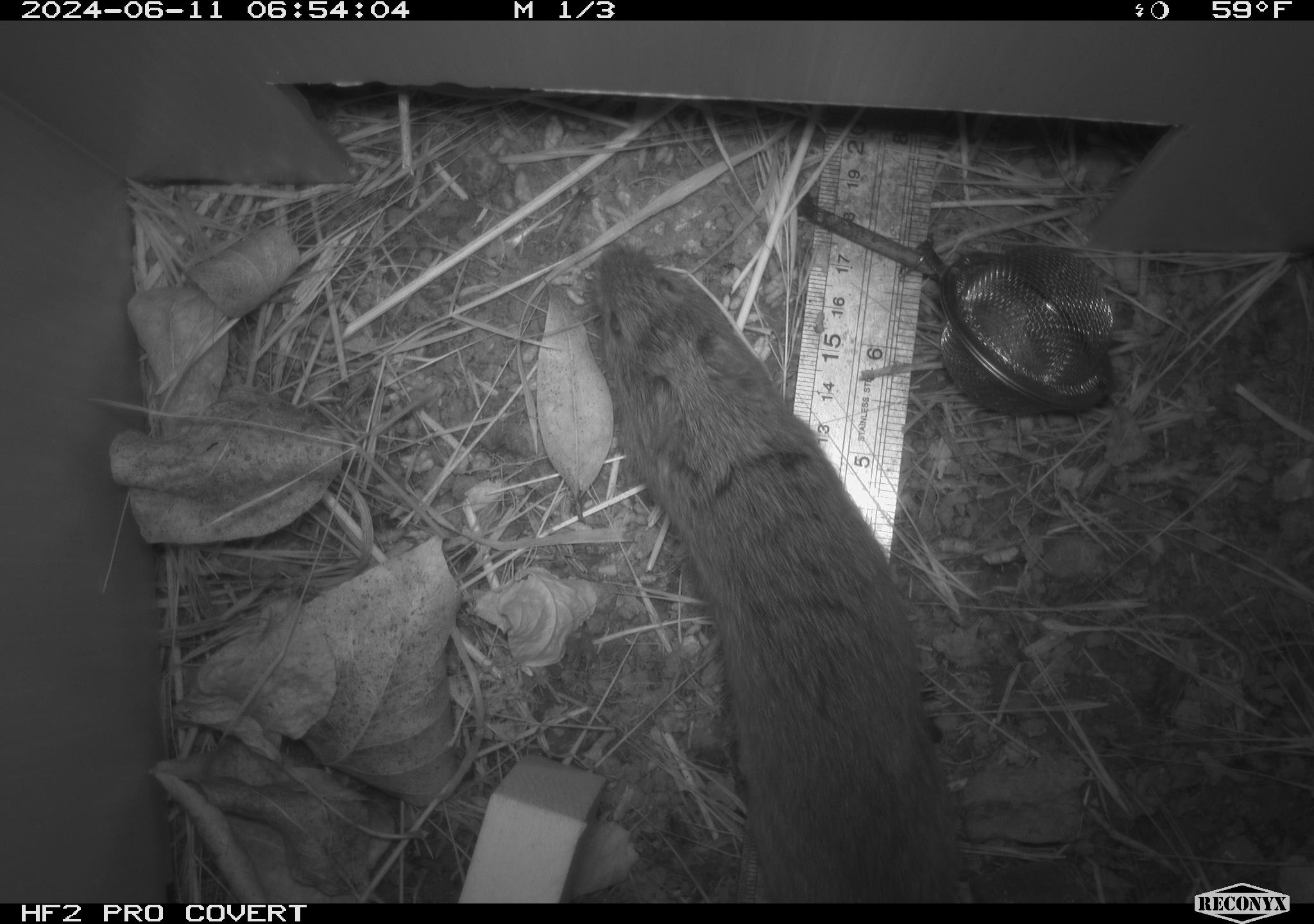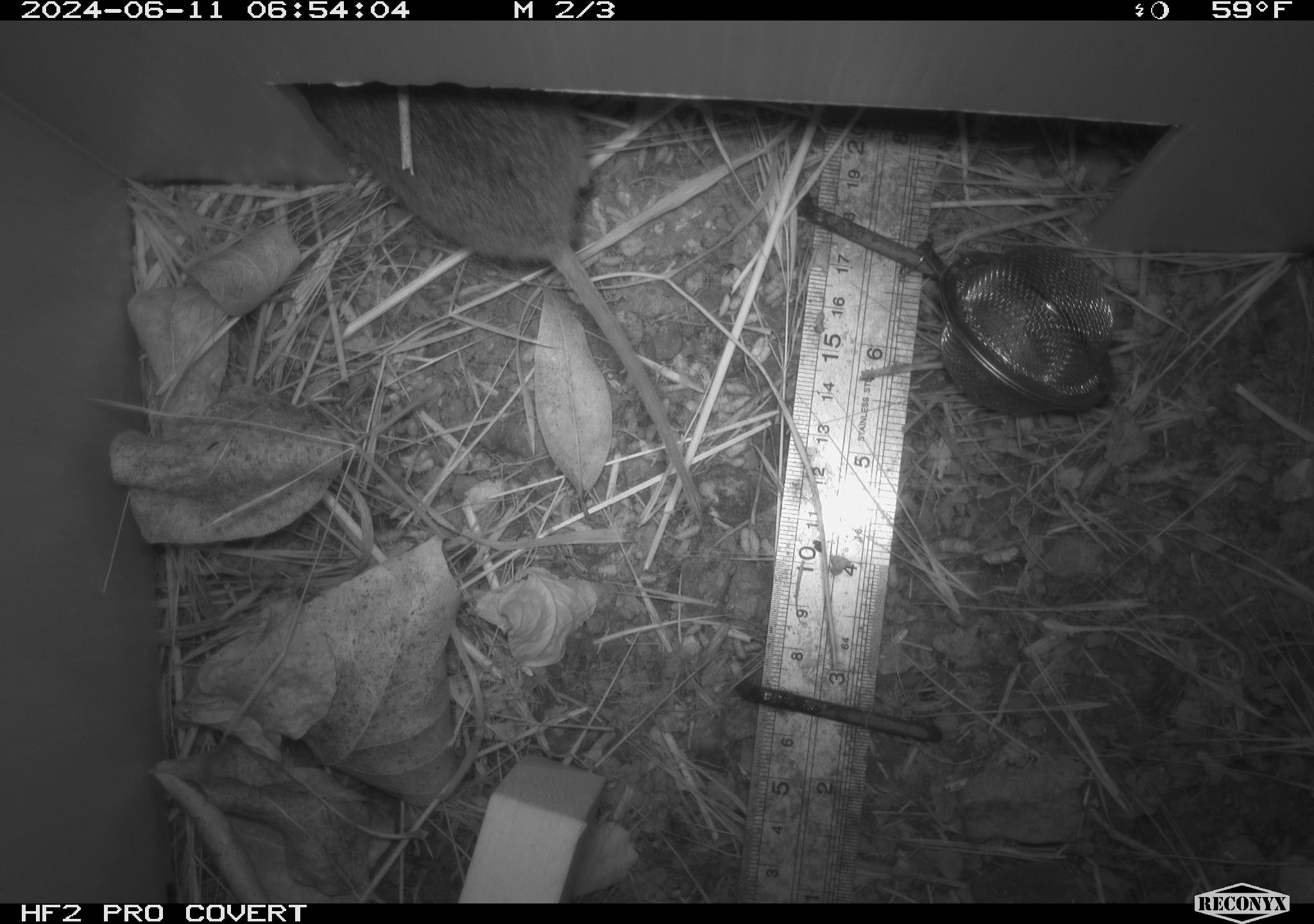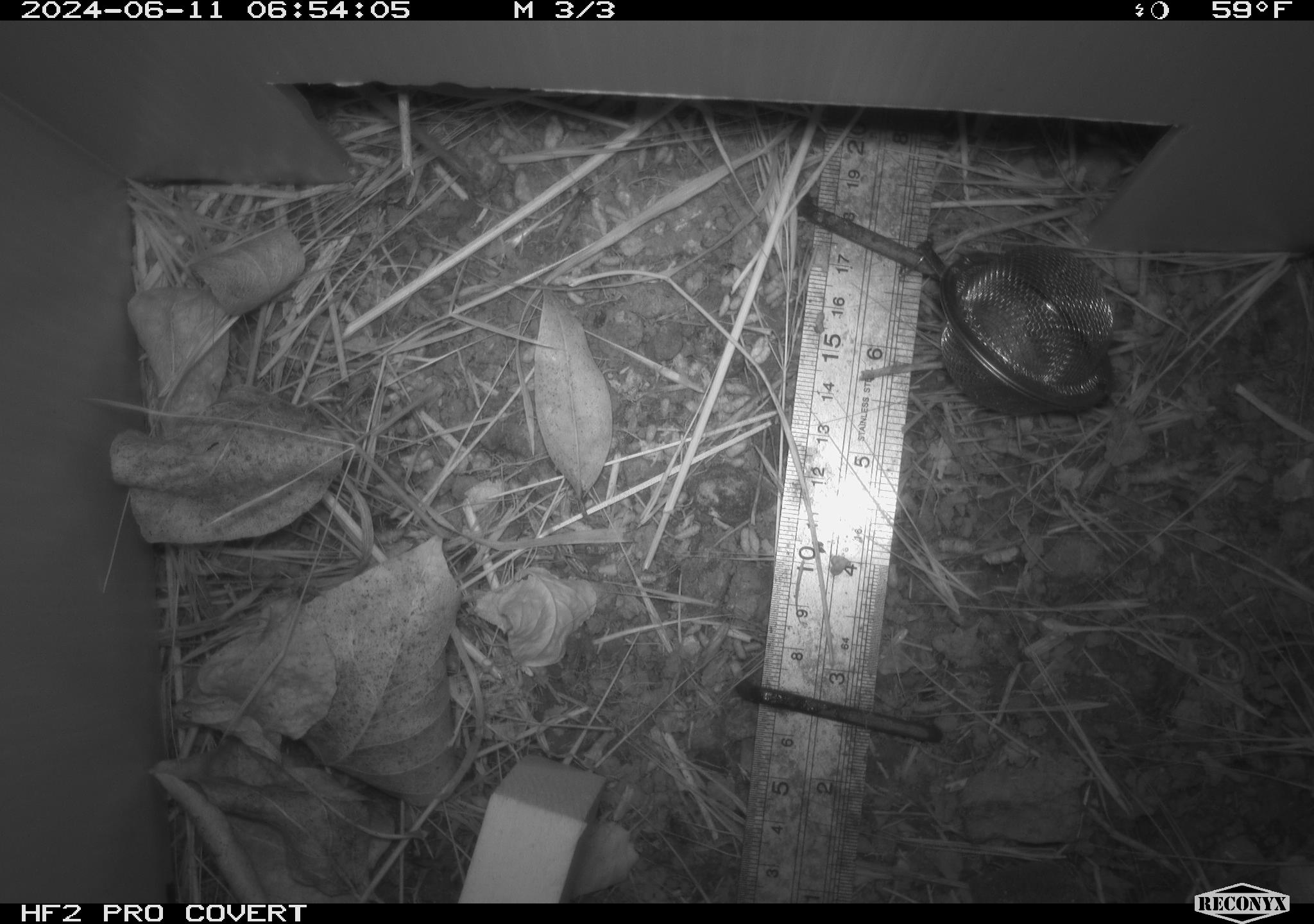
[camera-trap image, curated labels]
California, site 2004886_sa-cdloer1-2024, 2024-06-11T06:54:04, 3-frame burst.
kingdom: Animalia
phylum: Chordata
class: Mammalia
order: Rodentia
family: Cricetidae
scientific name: Arvicolinae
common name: voles, lemmings, and muskrats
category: arvicolinae subfamily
Arvicolinae subfamily (voles, lemmings, and muskrats) (Arvicolinae).